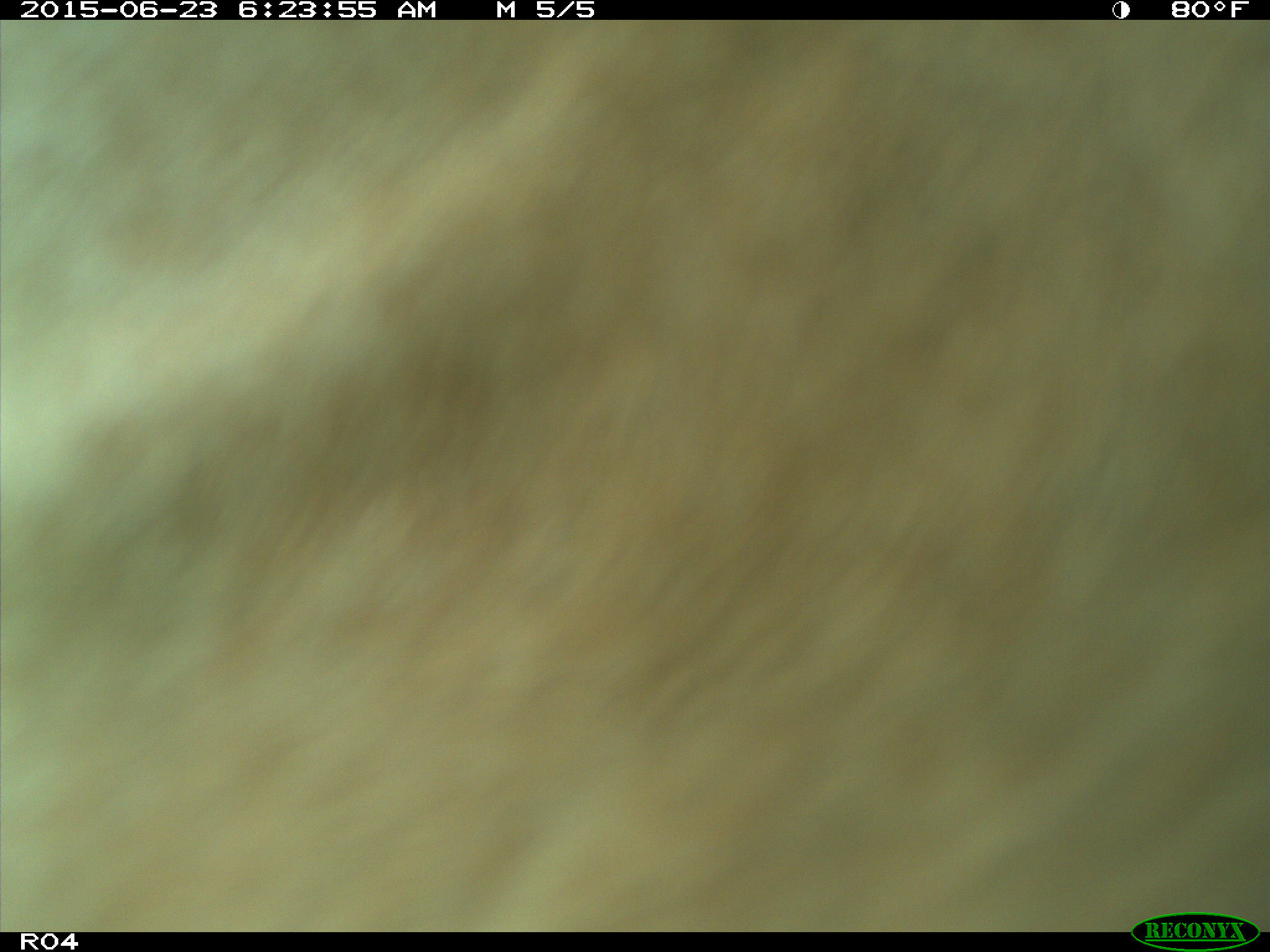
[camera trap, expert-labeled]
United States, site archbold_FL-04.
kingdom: Animalia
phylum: Chordata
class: Mammalia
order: Artiodactyla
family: Bovidae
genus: Bos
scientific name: Bos taurus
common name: domestic cow